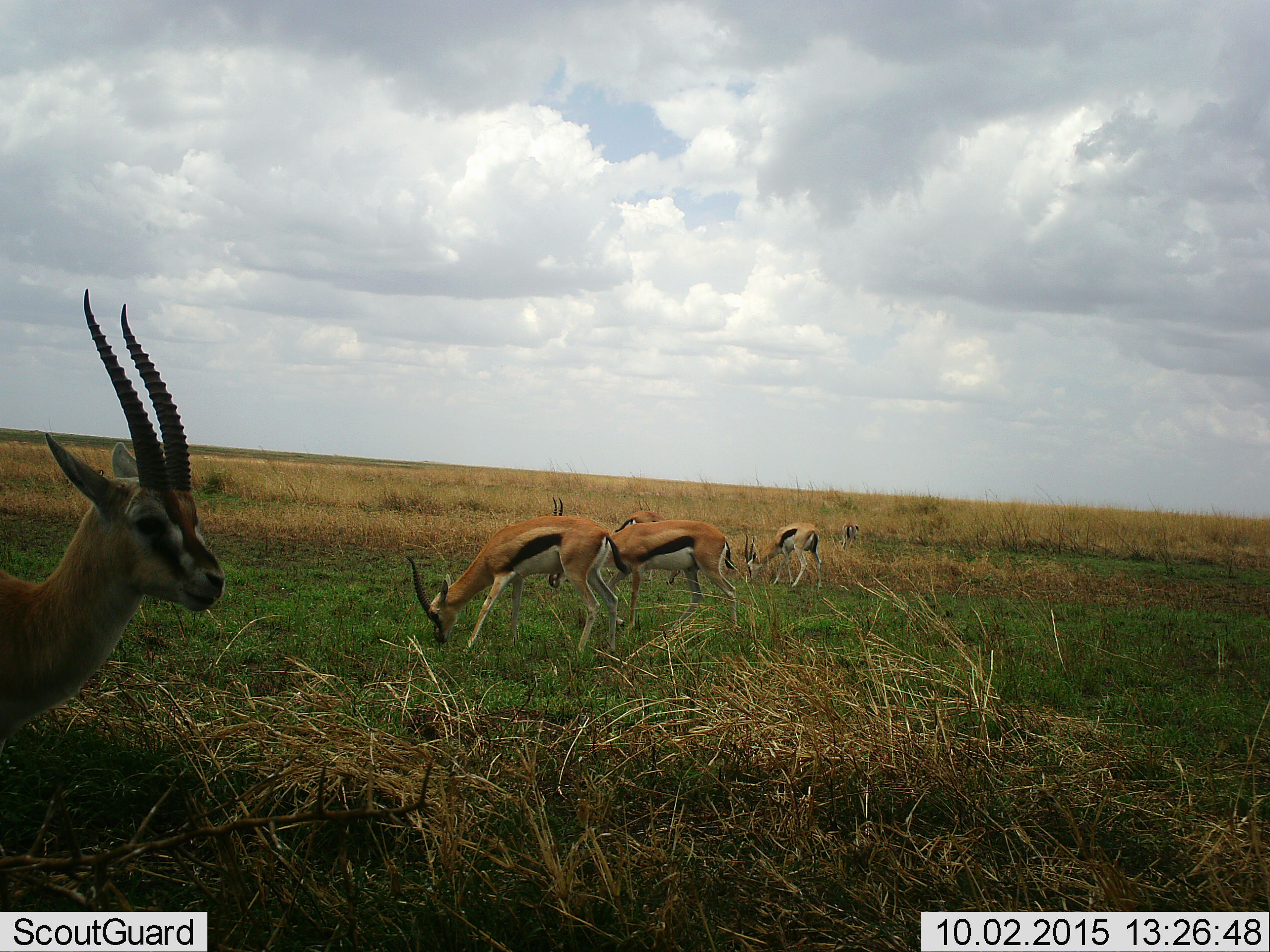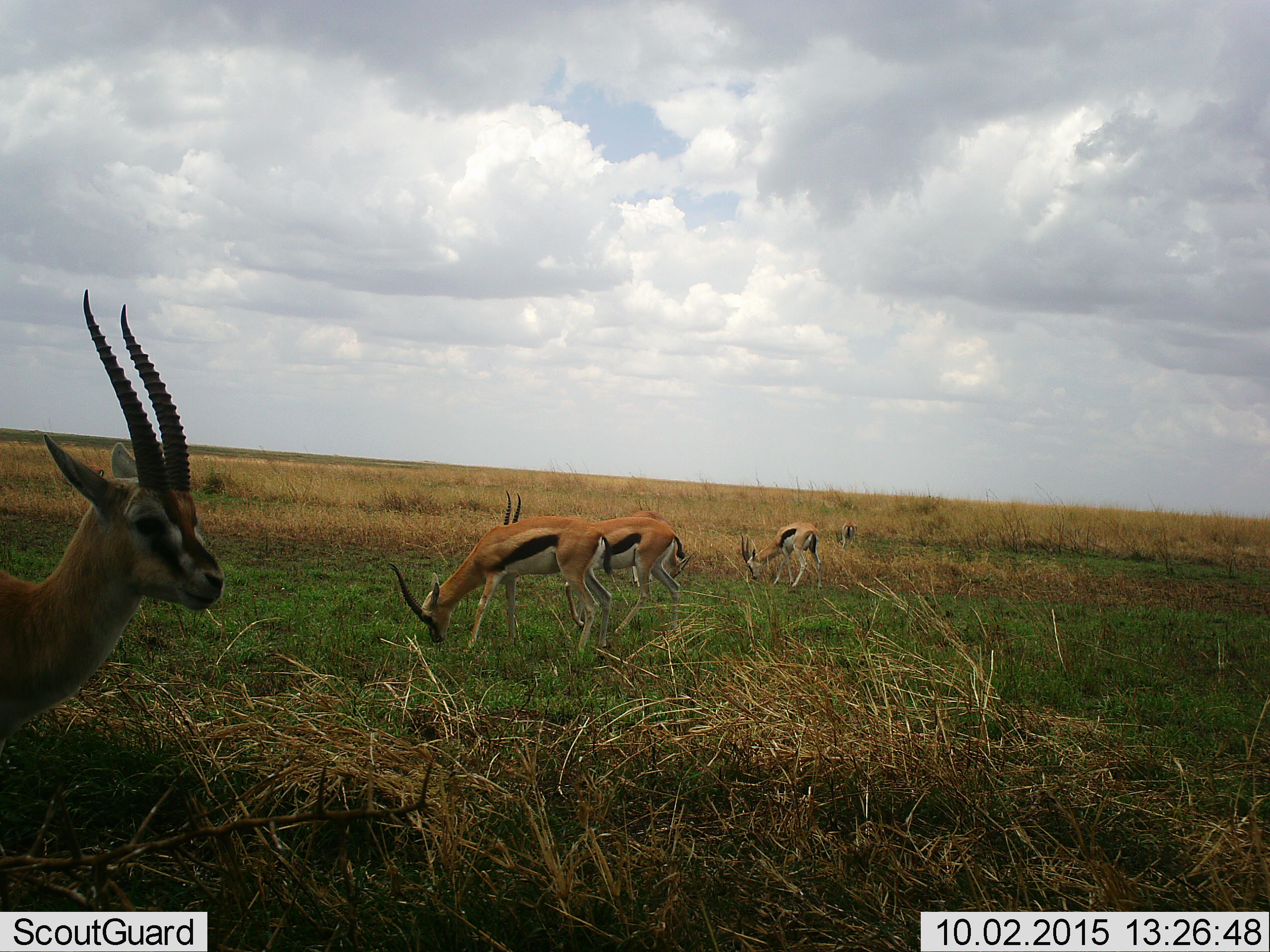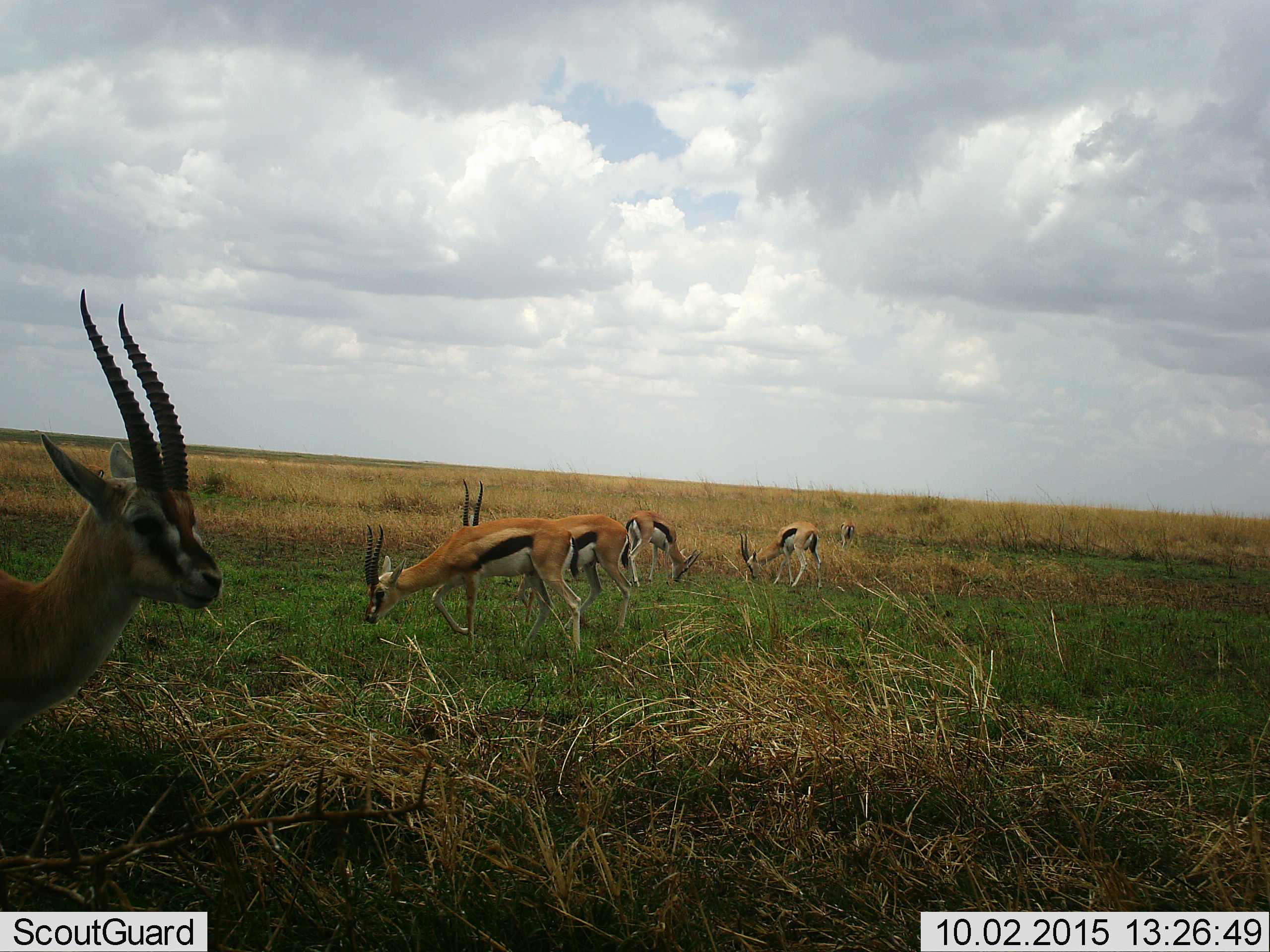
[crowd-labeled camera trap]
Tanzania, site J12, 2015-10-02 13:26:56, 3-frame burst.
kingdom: Animalia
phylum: Chordata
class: Mammalia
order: Artiodactyla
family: Bovidae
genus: Eudorcas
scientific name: Eudorcas thomsonii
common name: thomson's gazelle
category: gazellethomsons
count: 6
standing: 100%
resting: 0%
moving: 62%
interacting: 0%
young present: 0%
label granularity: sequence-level